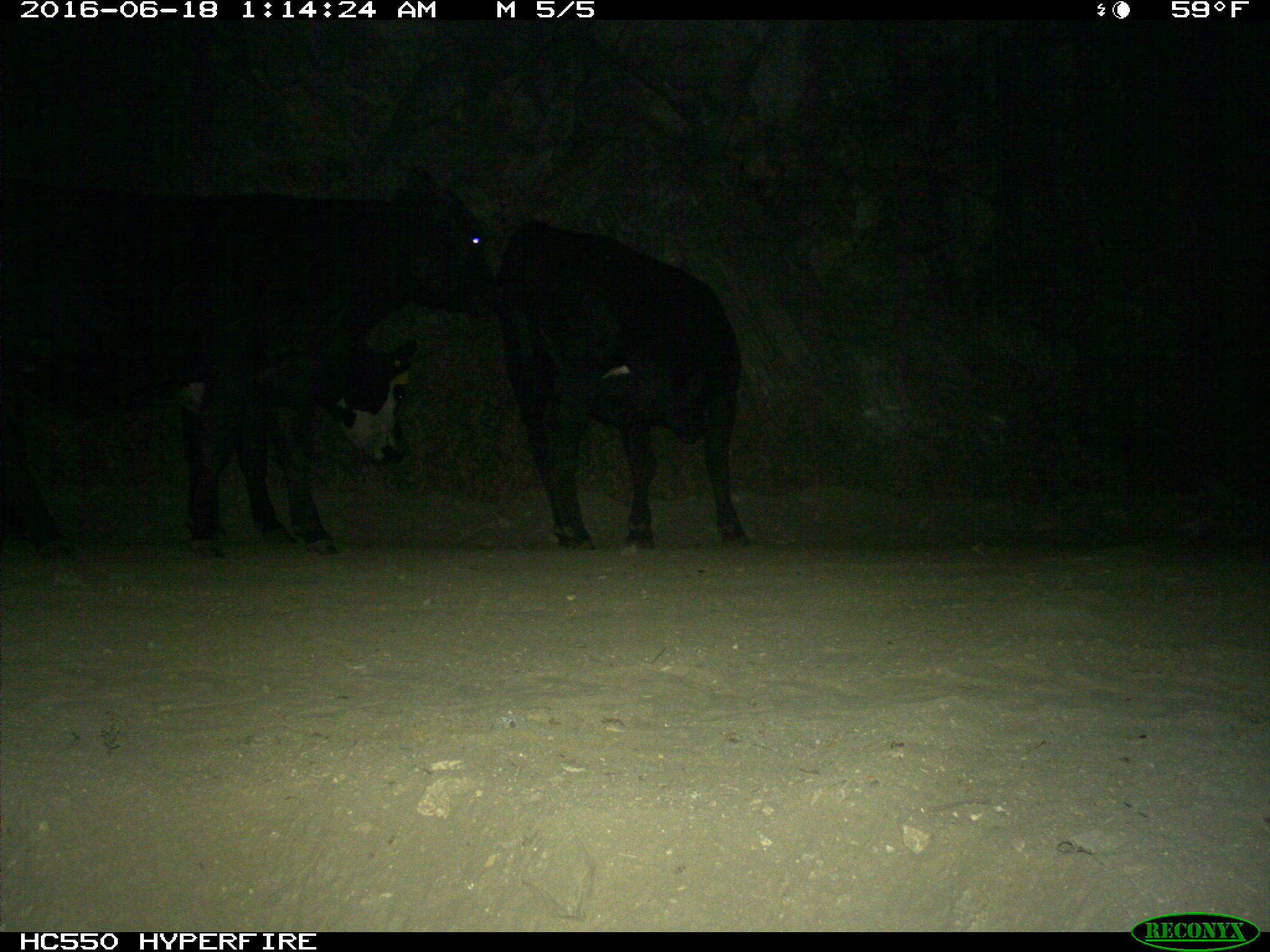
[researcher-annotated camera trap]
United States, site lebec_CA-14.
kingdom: Animalia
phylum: Chordata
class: Mammalia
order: Artiodactyla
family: Bovidae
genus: Bos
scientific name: Bos taurus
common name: domestic cow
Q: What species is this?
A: Bos taurus (domestic cow).